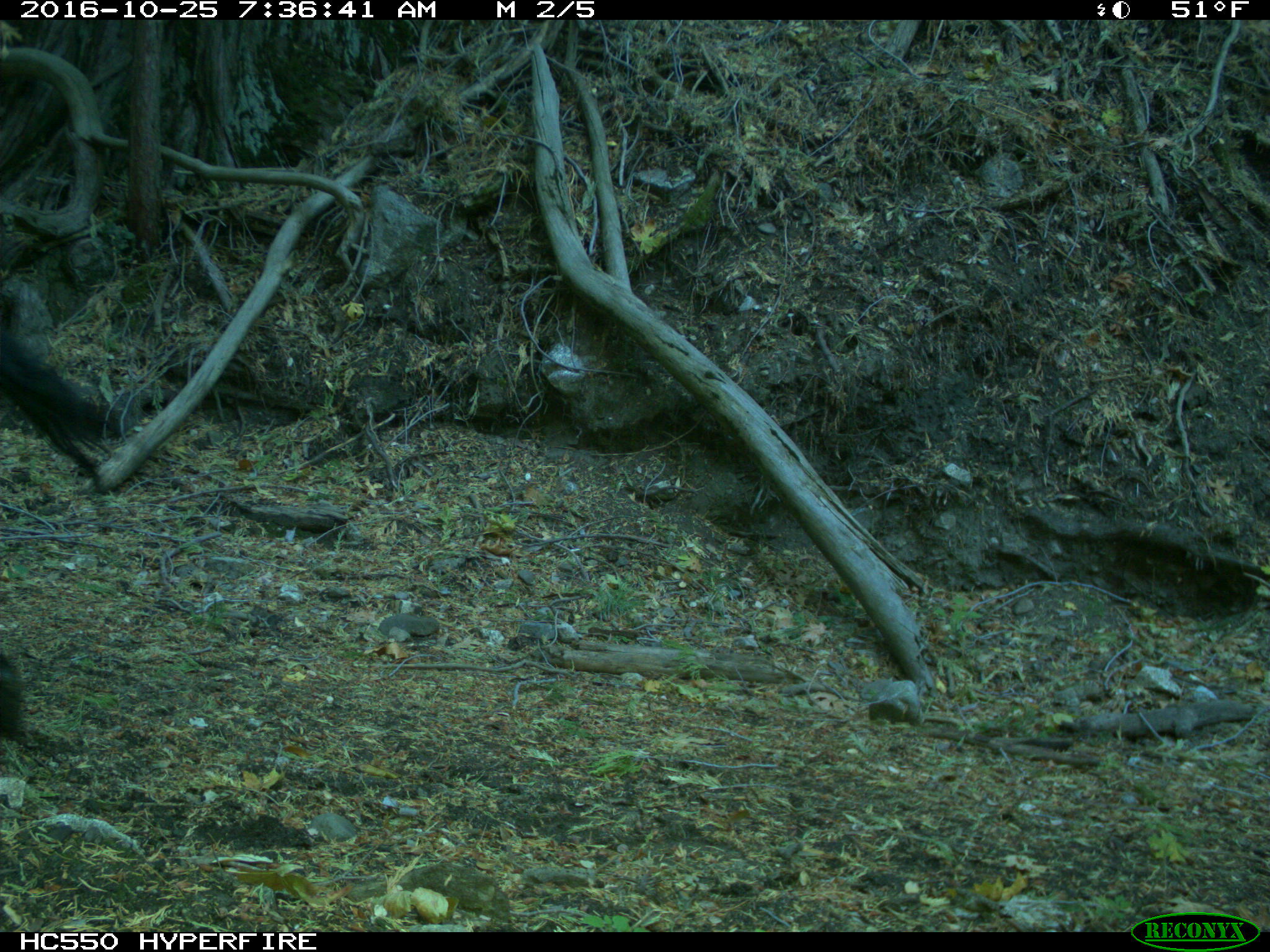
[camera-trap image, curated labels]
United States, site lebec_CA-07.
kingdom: Animalia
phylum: Chordata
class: Mammalia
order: Artiodactyla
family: Bovidae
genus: Bos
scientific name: Bos taurus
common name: domestic cow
Bos taurus (domestic cow).